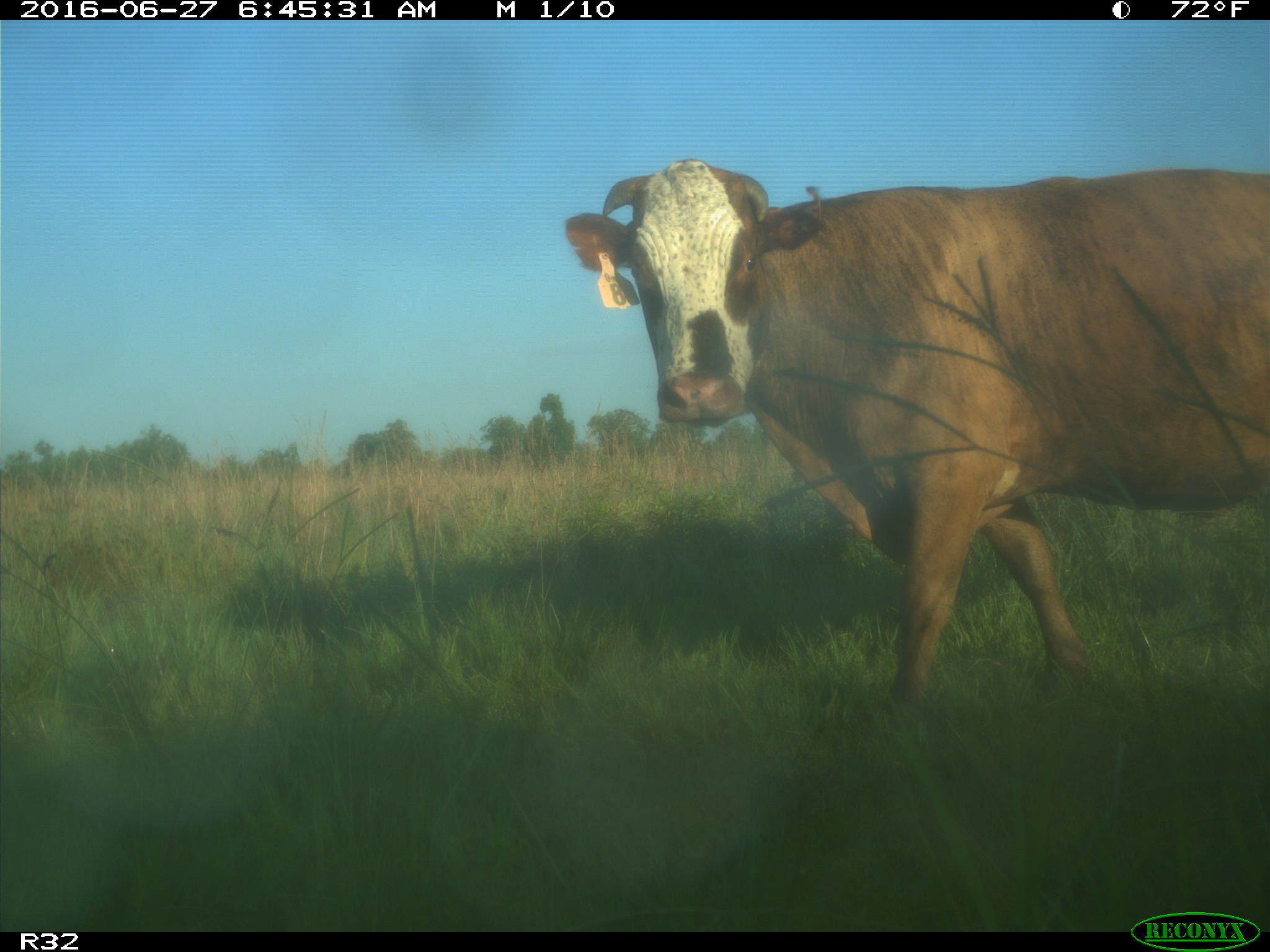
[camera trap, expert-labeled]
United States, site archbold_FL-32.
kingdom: Animalia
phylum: Chordata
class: Mammalia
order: Artiodactyla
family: Bovidae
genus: Bos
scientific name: Bos taurus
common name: domestic cow